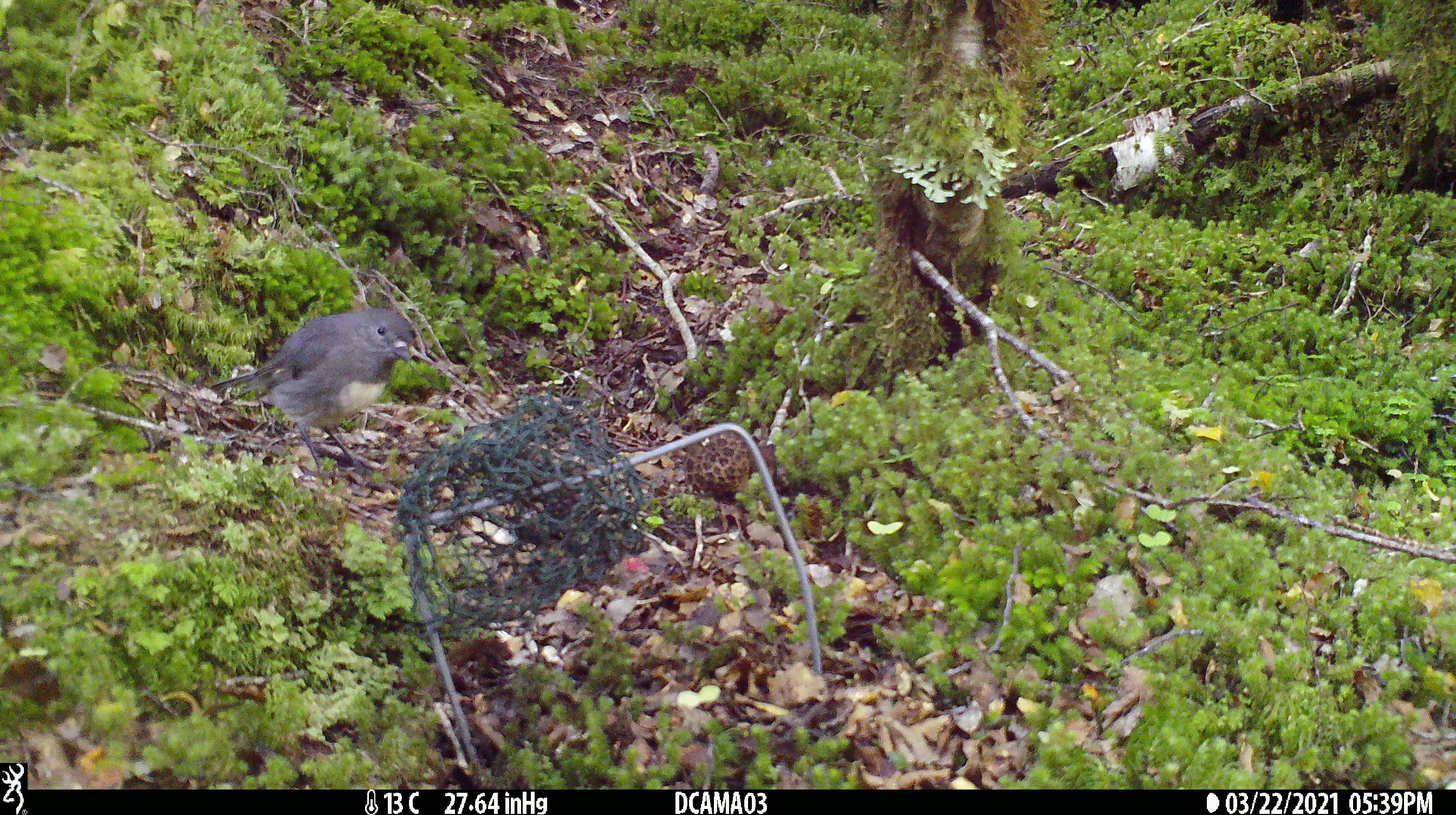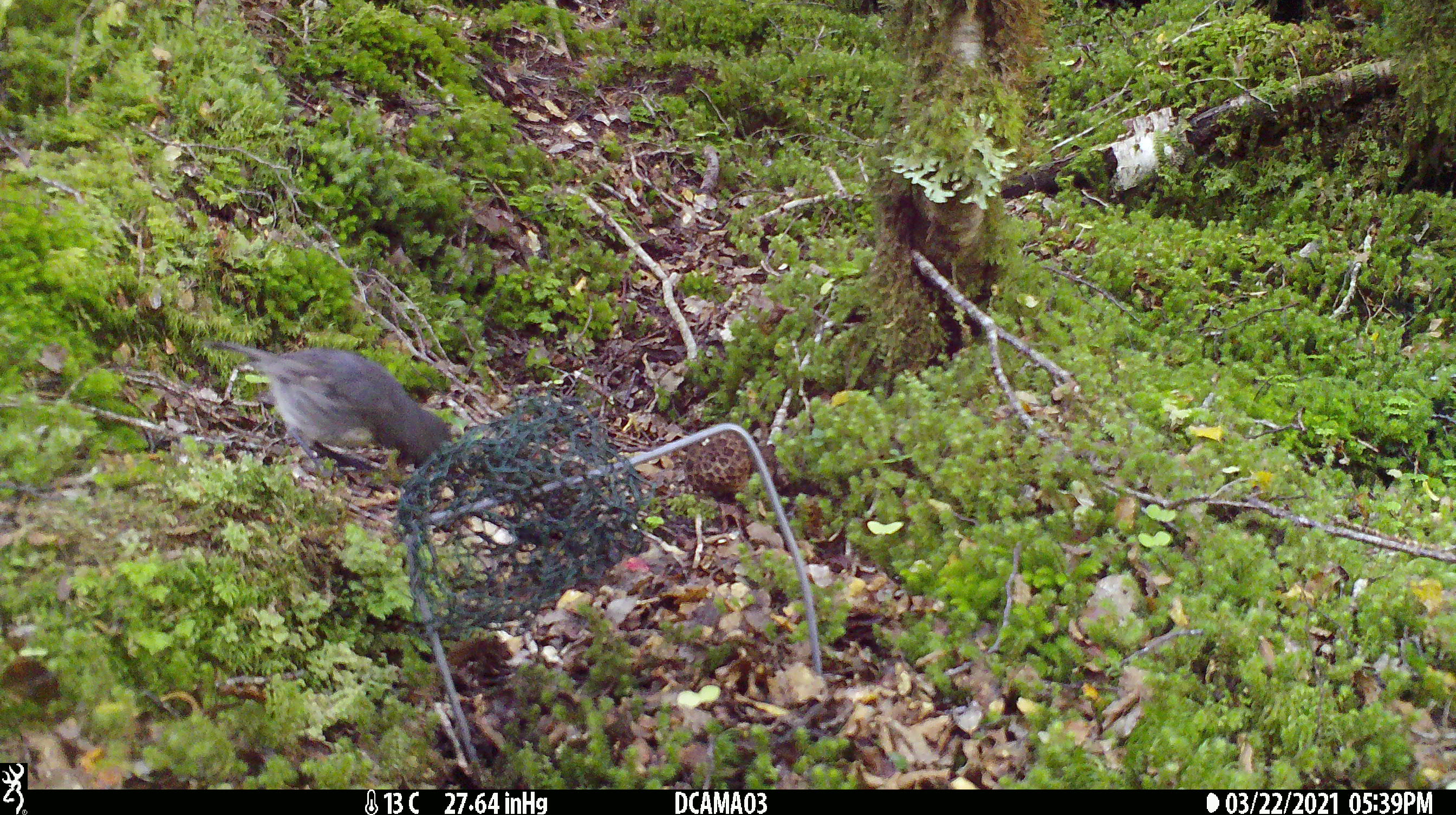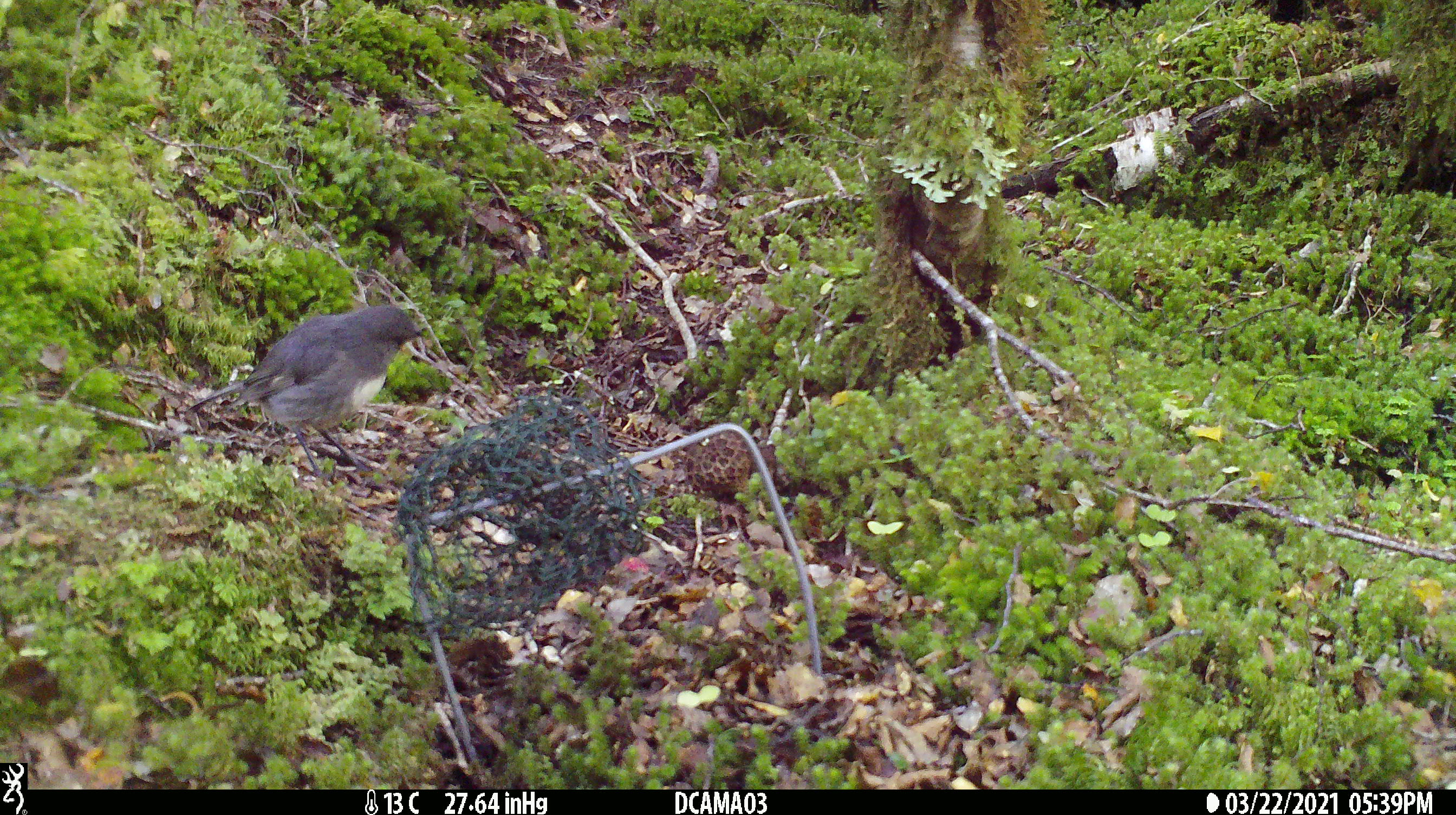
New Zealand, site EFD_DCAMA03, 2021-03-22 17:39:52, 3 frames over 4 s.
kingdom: Animalia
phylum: Chordata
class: Aves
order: Passeriformes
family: Petroicidae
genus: Petroica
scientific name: Petroica australis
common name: new zealand robin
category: robin